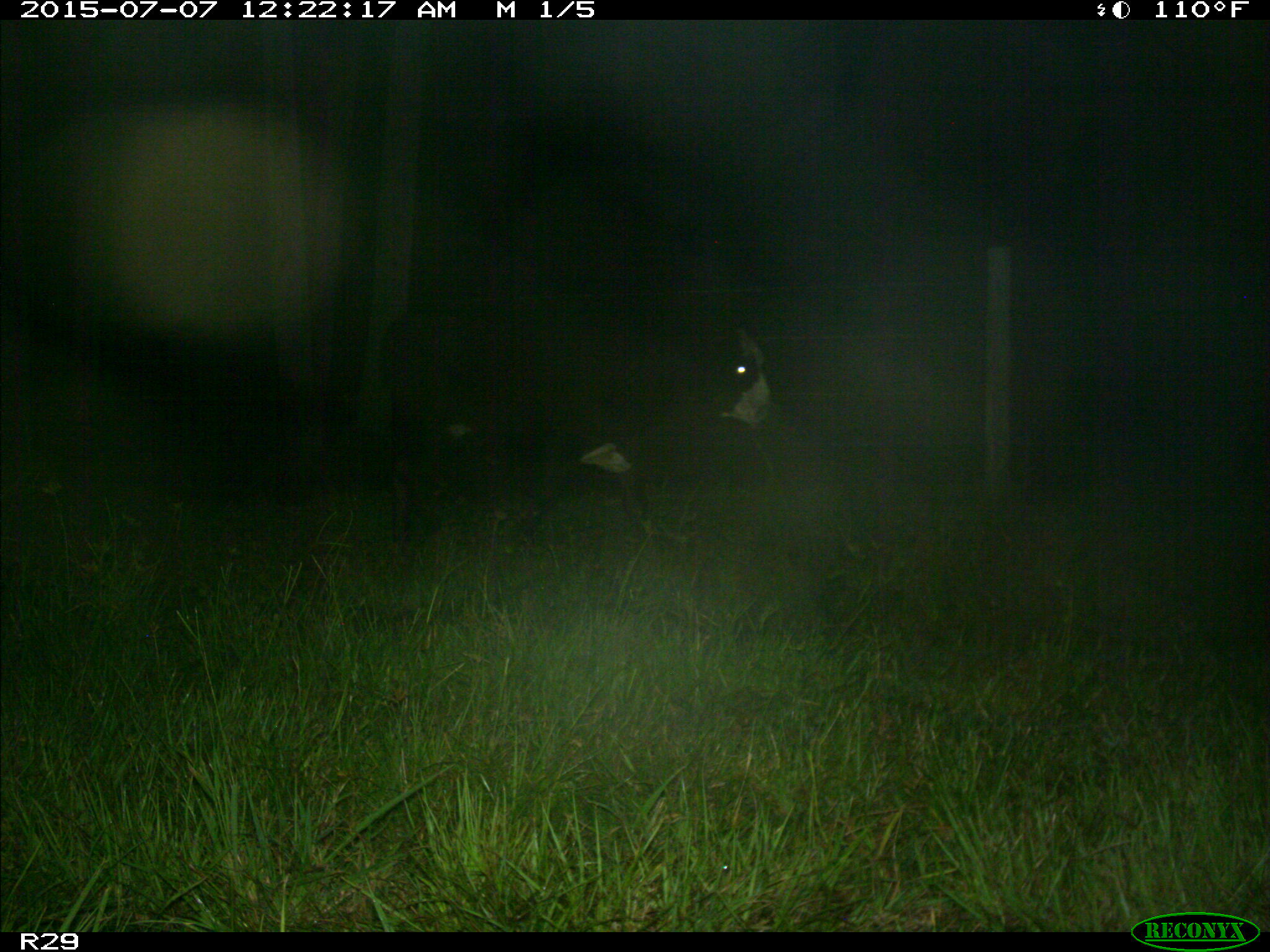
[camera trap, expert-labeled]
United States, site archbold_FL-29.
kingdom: Animalia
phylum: Chordata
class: Mammalia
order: Artiodactyla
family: Bovidae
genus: Bos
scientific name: Bos taurus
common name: domestic cow